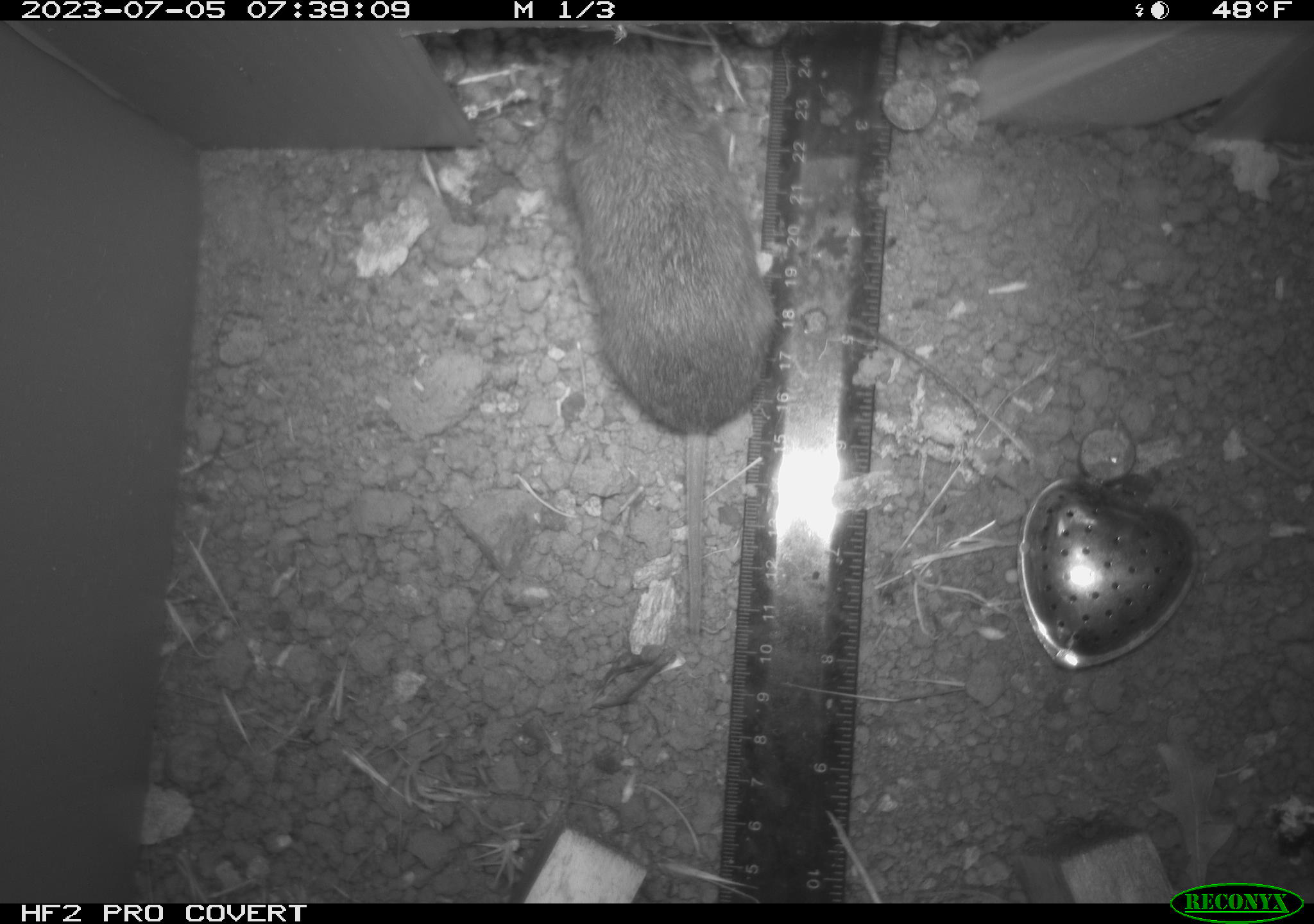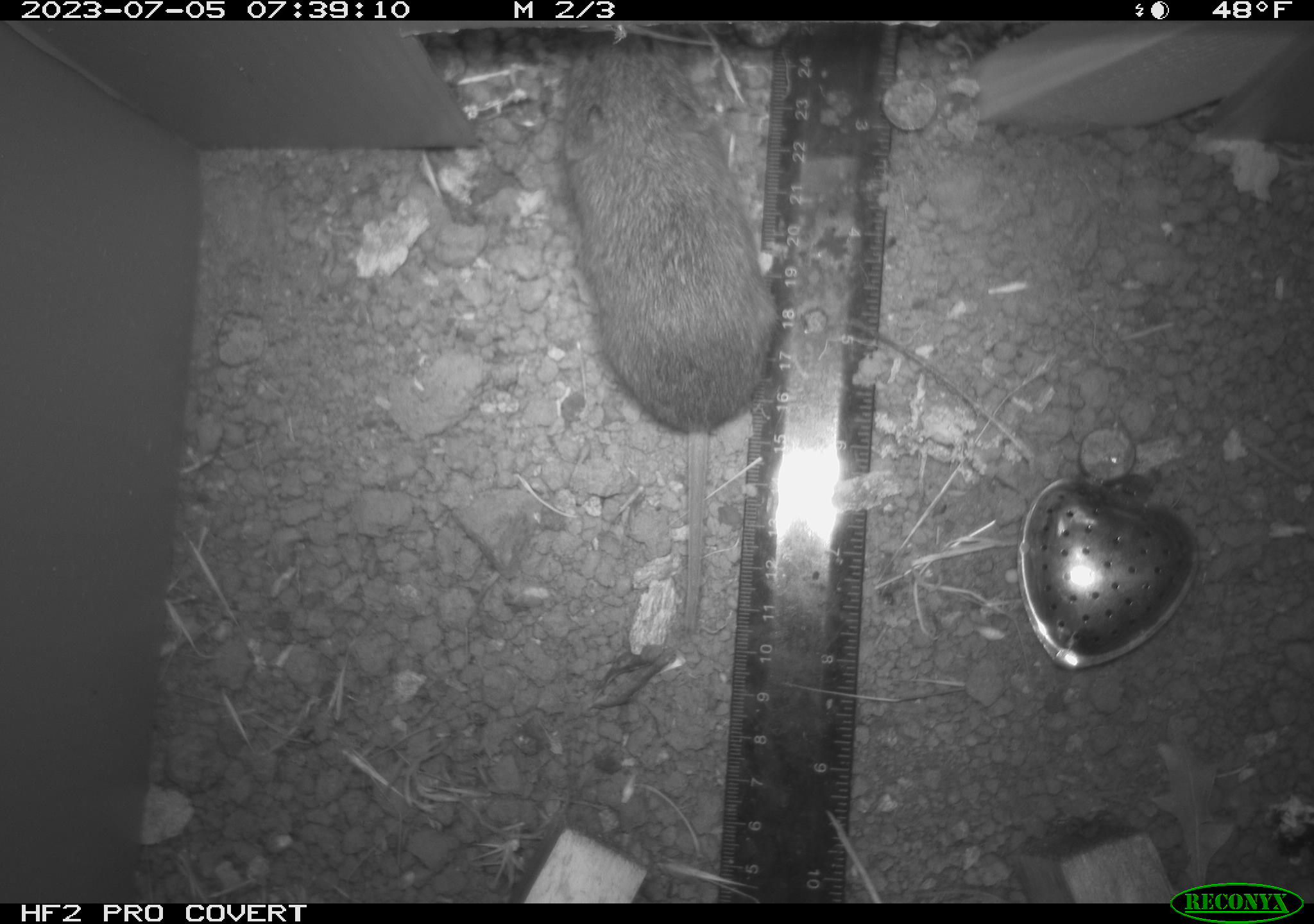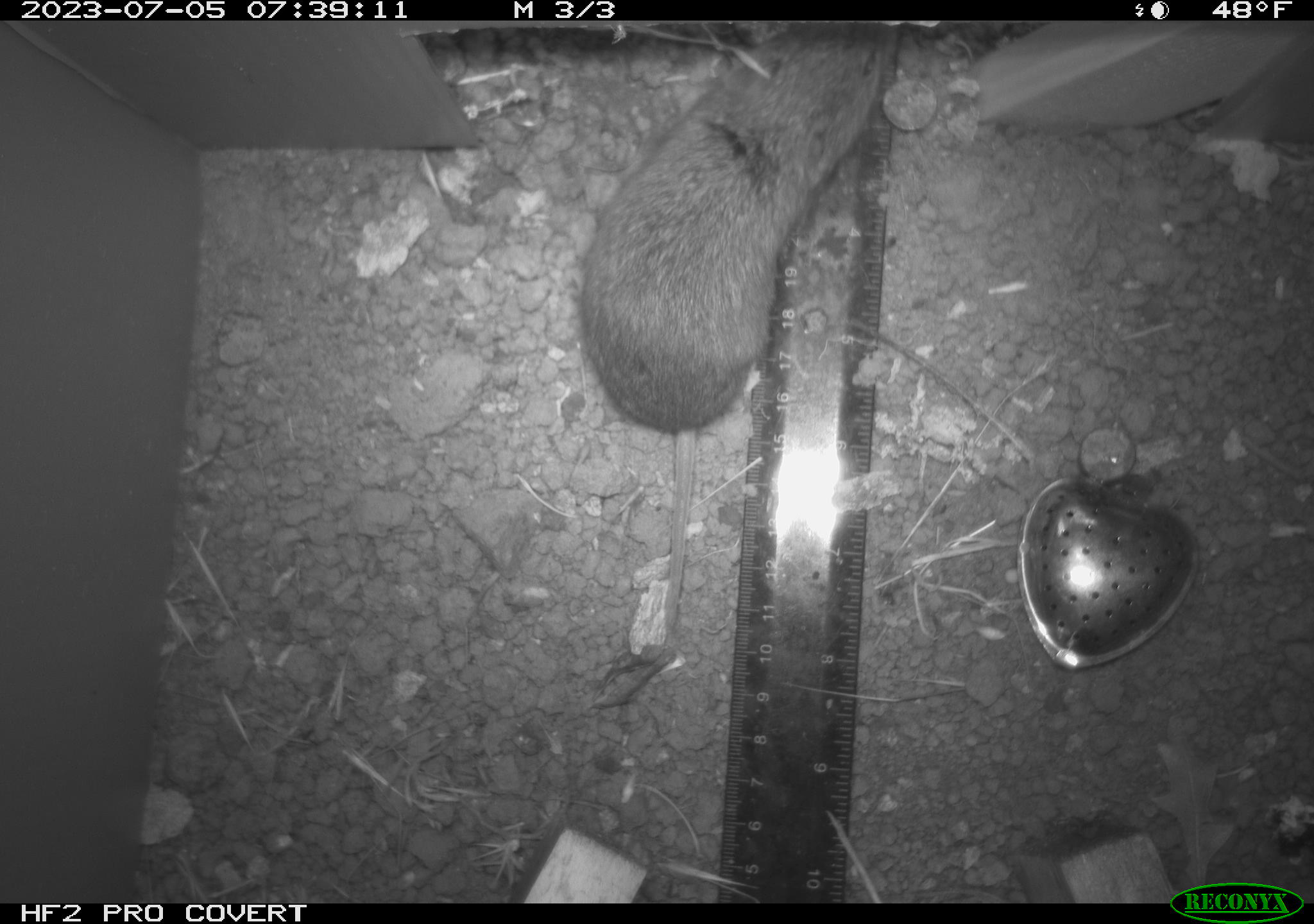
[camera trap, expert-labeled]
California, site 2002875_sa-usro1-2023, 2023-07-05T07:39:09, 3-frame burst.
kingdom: Animalia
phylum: Chordata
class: Mammalia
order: Rodentia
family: Cricetidae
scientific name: Arvicolinae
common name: voles, lemmings, and muskrats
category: arvicolinae subfamily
Arvicolinae subfamily (voles, lemmings, and muskrats) (Arvicolinae).